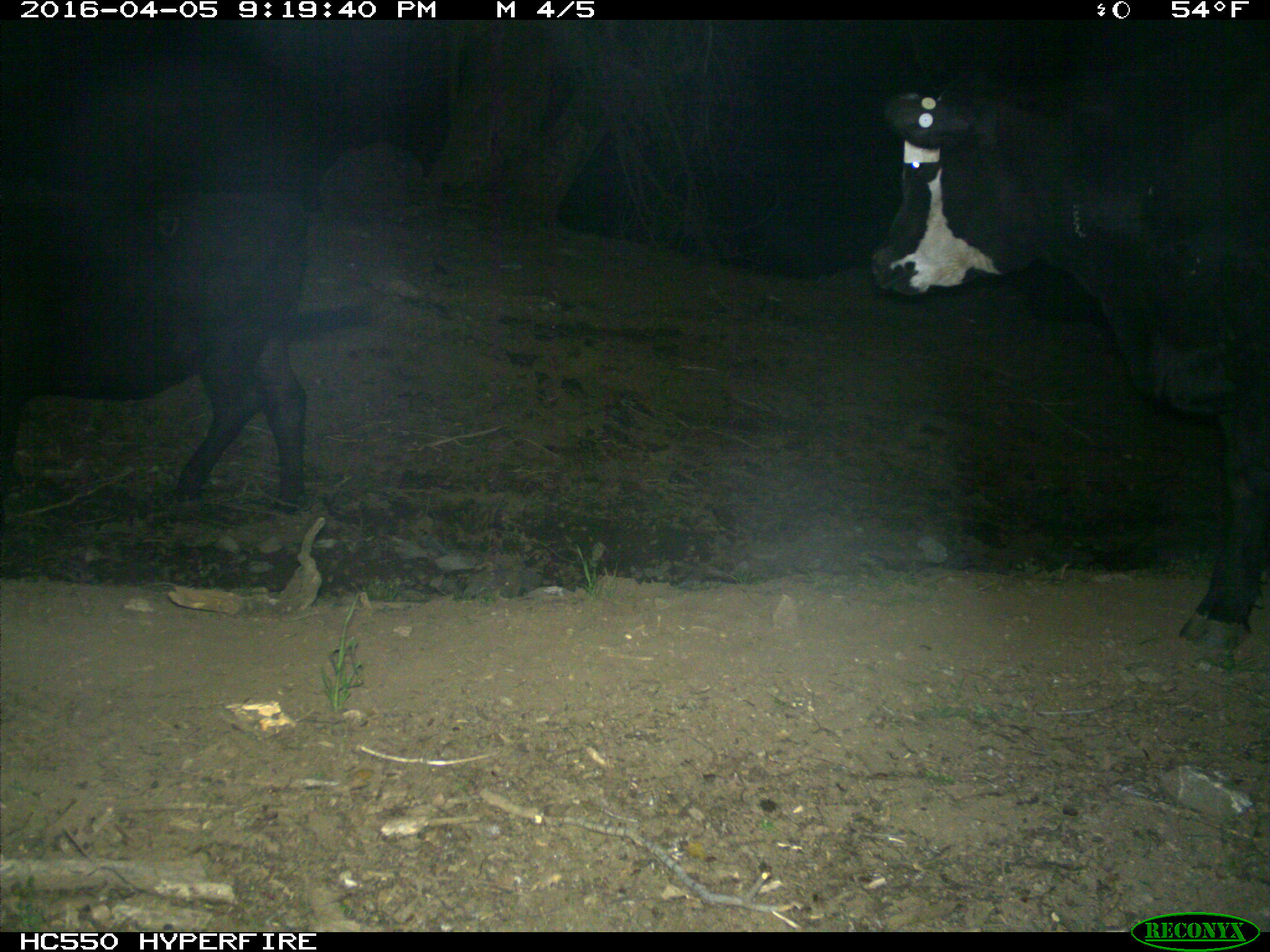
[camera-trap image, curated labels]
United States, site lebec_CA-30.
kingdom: Animalia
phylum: Chordata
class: Mammalia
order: Artiodactyla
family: Bovidae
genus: Bos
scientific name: Bos taurus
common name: domestic cow